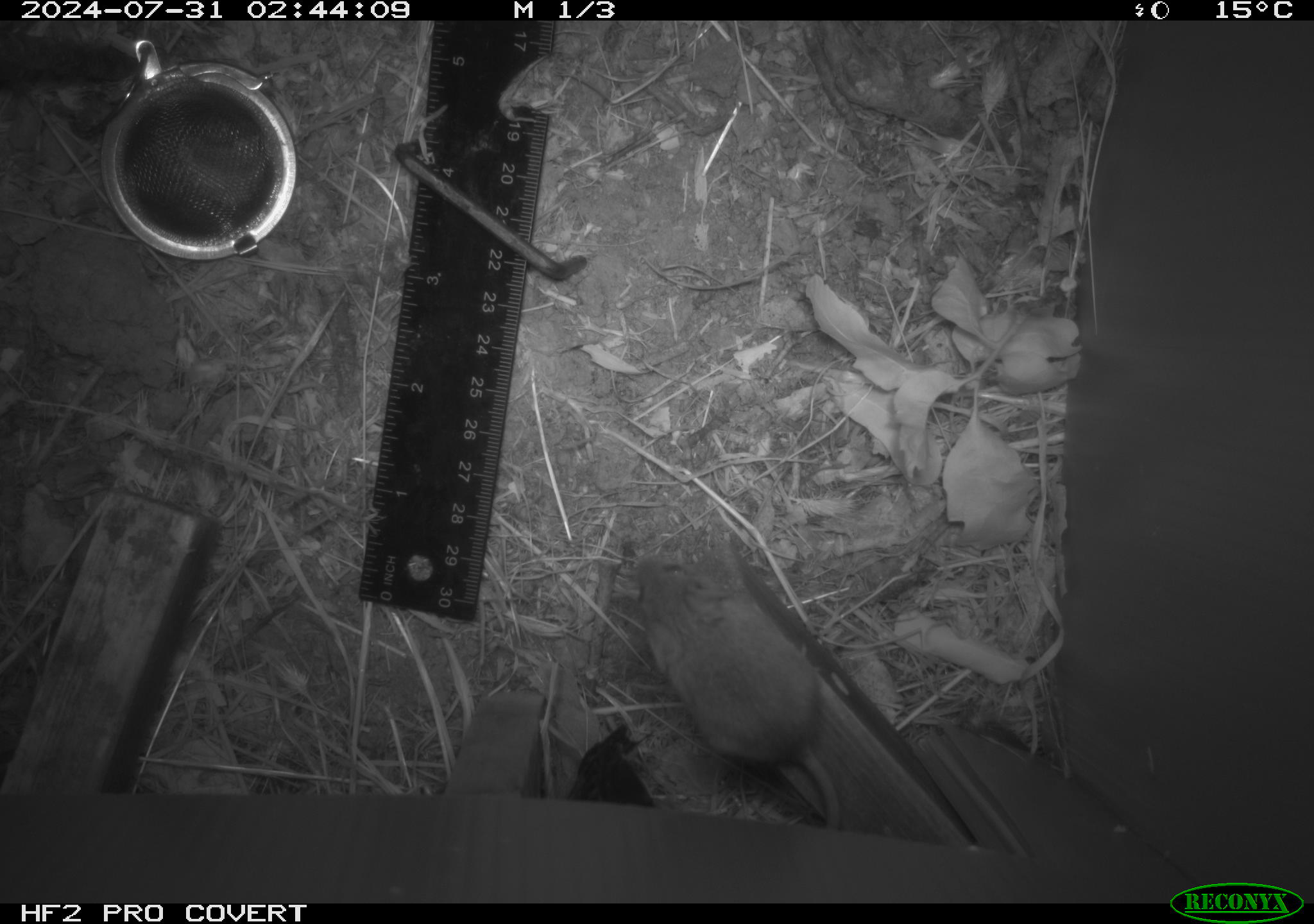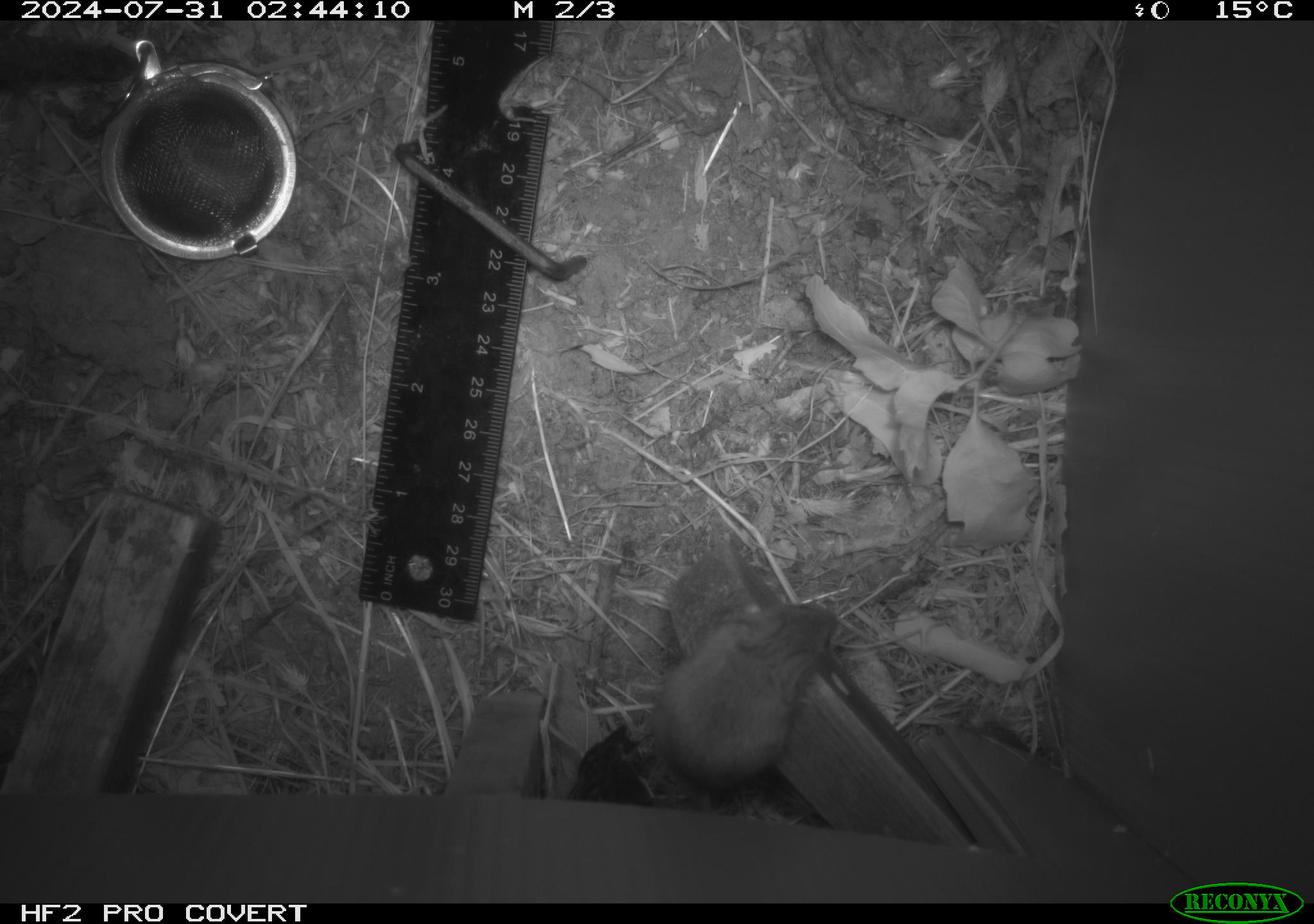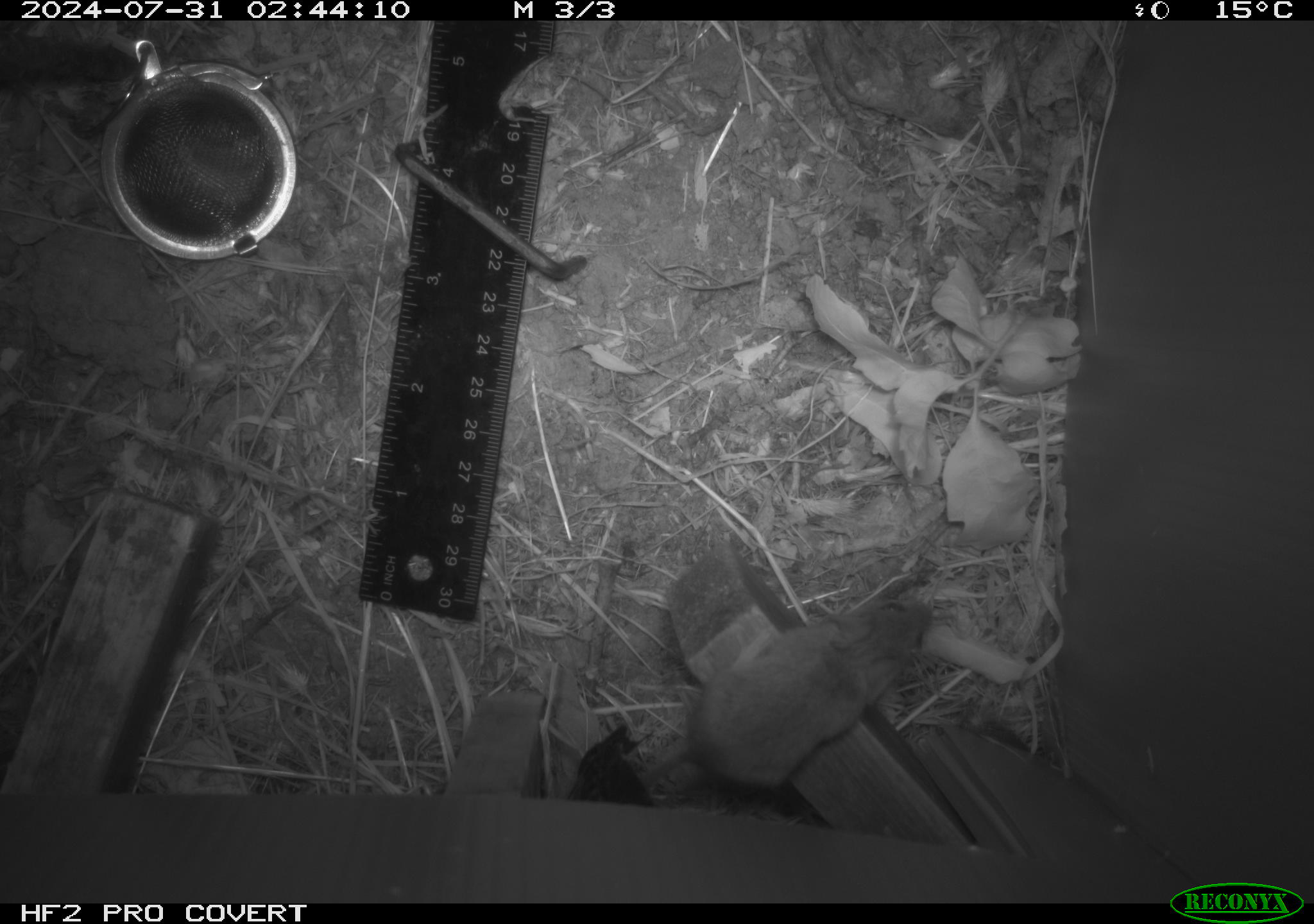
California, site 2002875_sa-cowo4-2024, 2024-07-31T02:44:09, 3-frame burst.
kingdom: Animalia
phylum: Chordata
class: Mammalia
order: Rodentia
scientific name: Rodentia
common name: mouse species